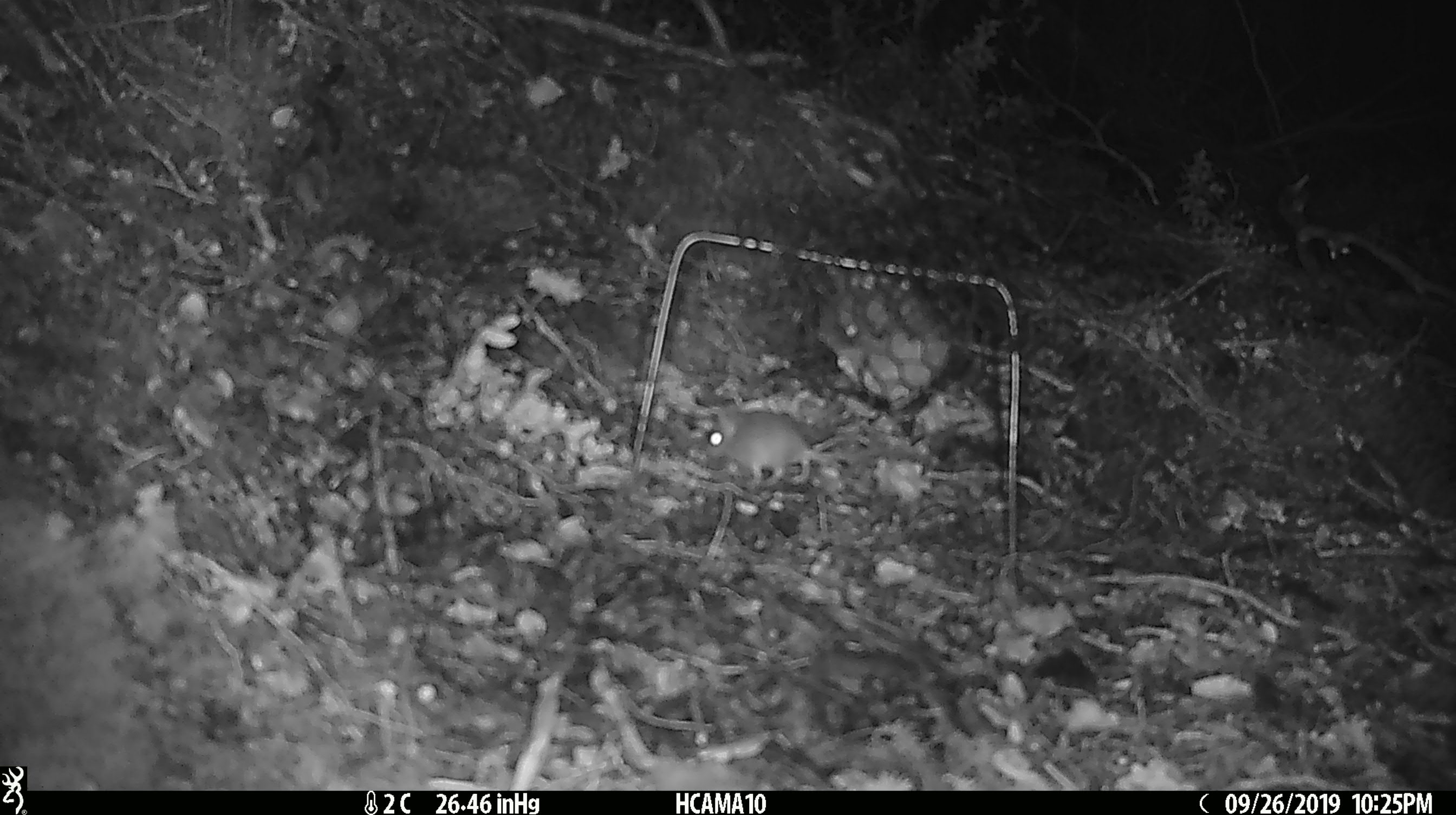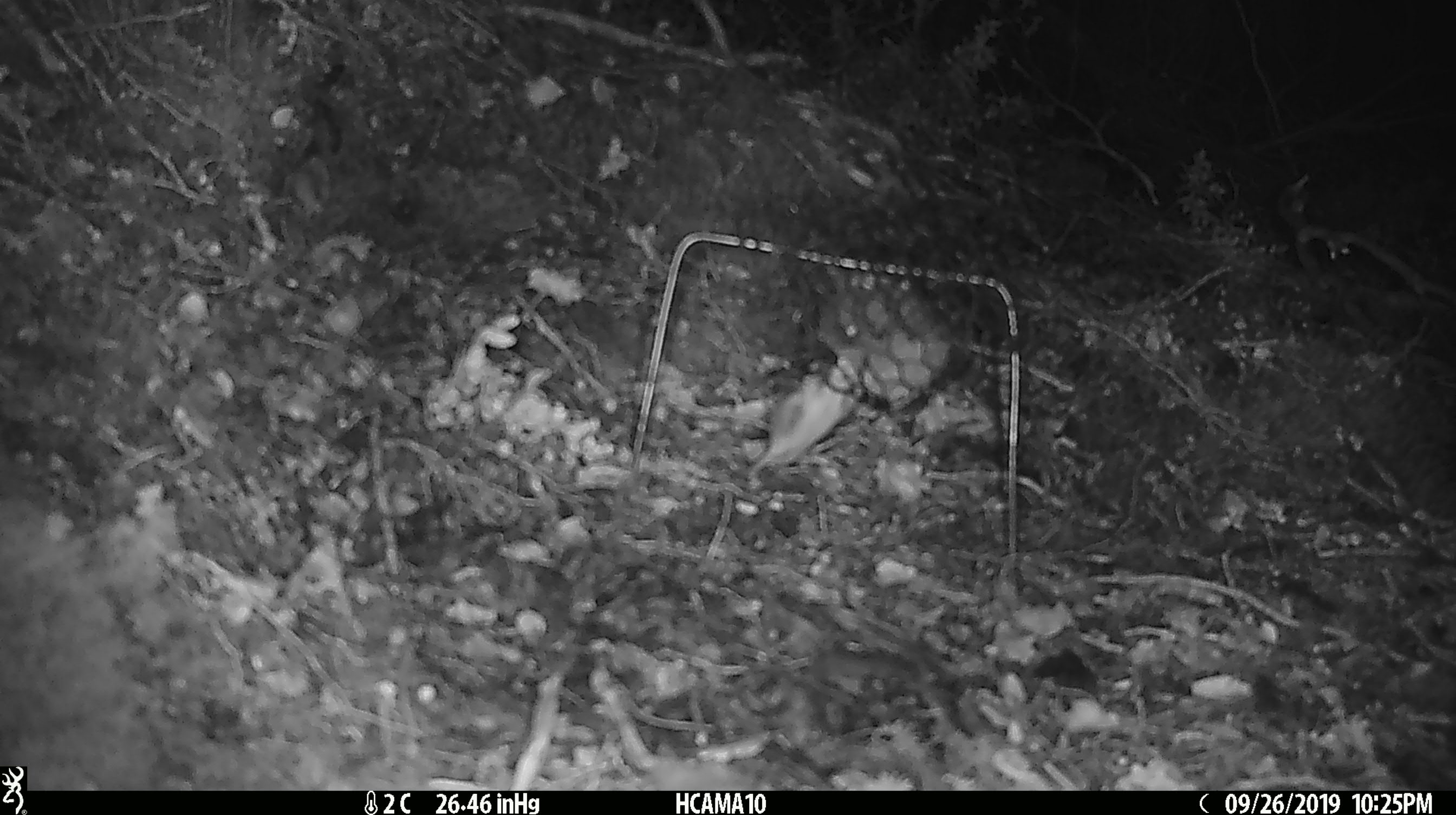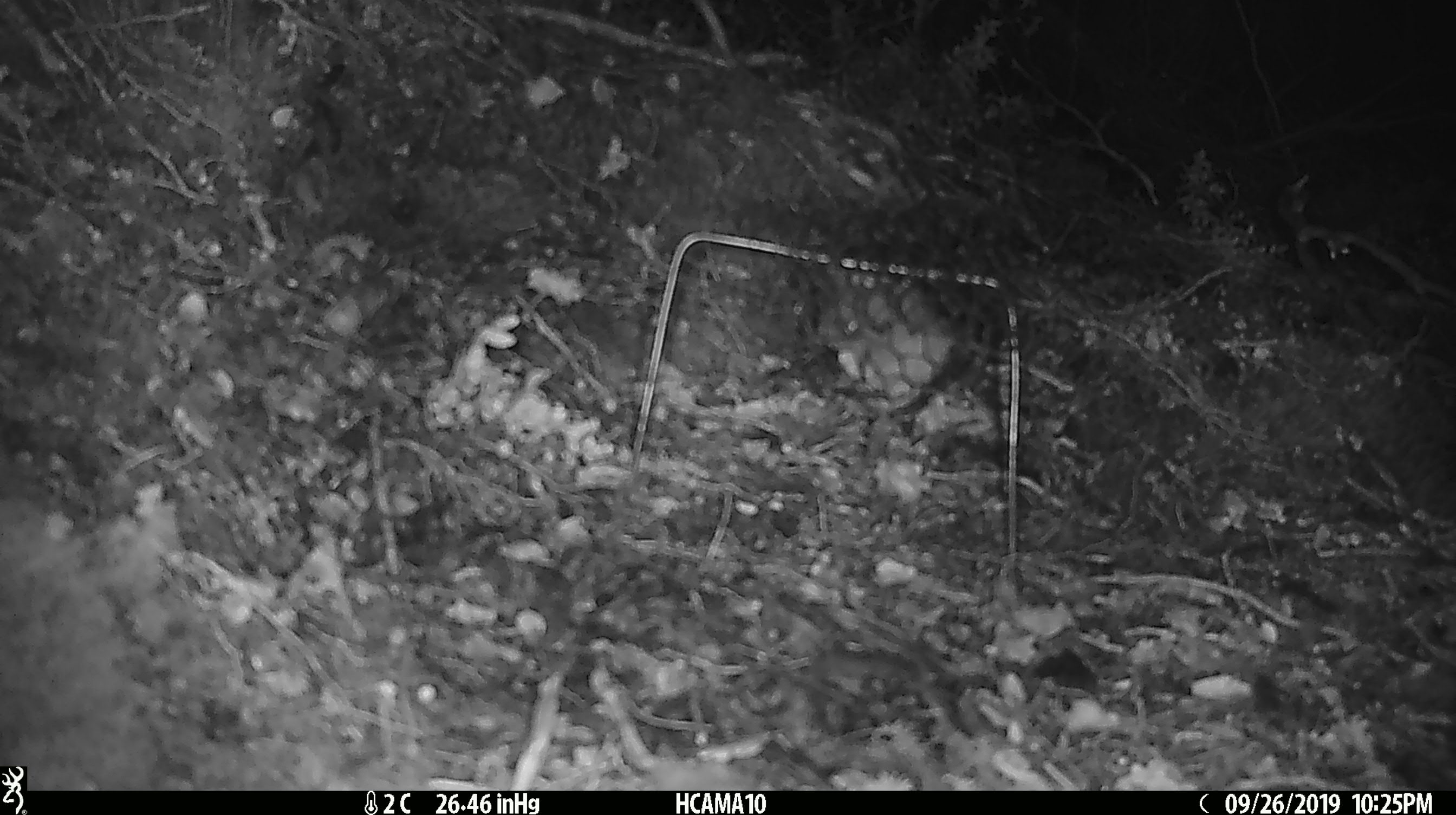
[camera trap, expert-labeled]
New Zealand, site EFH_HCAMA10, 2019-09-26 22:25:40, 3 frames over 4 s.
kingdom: Animalia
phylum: Chordata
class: Mammalia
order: Rodentia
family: Muridae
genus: Mus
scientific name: Mus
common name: mouse